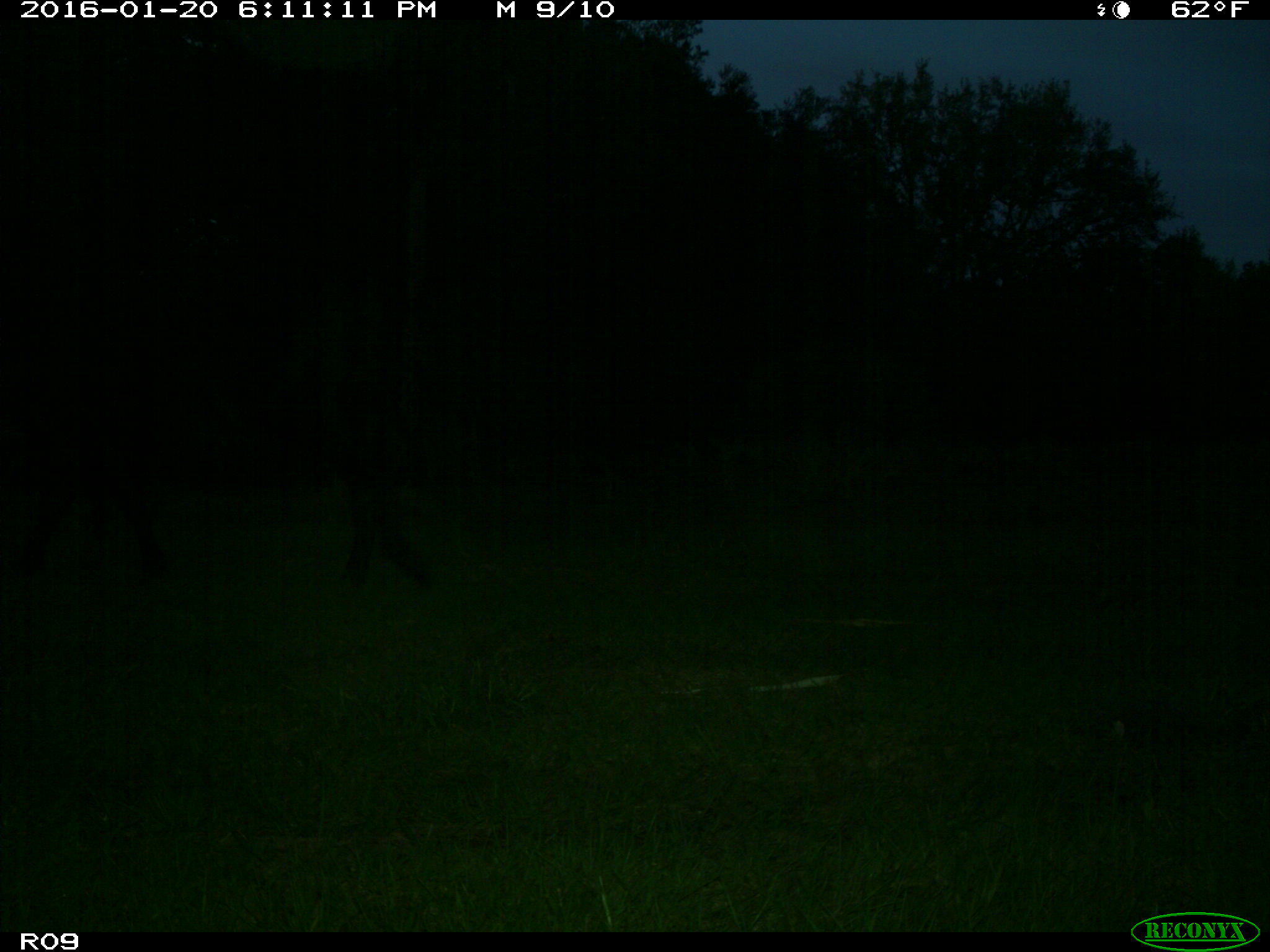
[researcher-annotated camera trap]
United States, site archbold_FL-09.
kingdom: Animalia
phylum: Chordata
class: Mammalia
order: Artiodactyla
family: Bovidae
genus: Bos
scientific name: Bos taurus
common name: domestic cow